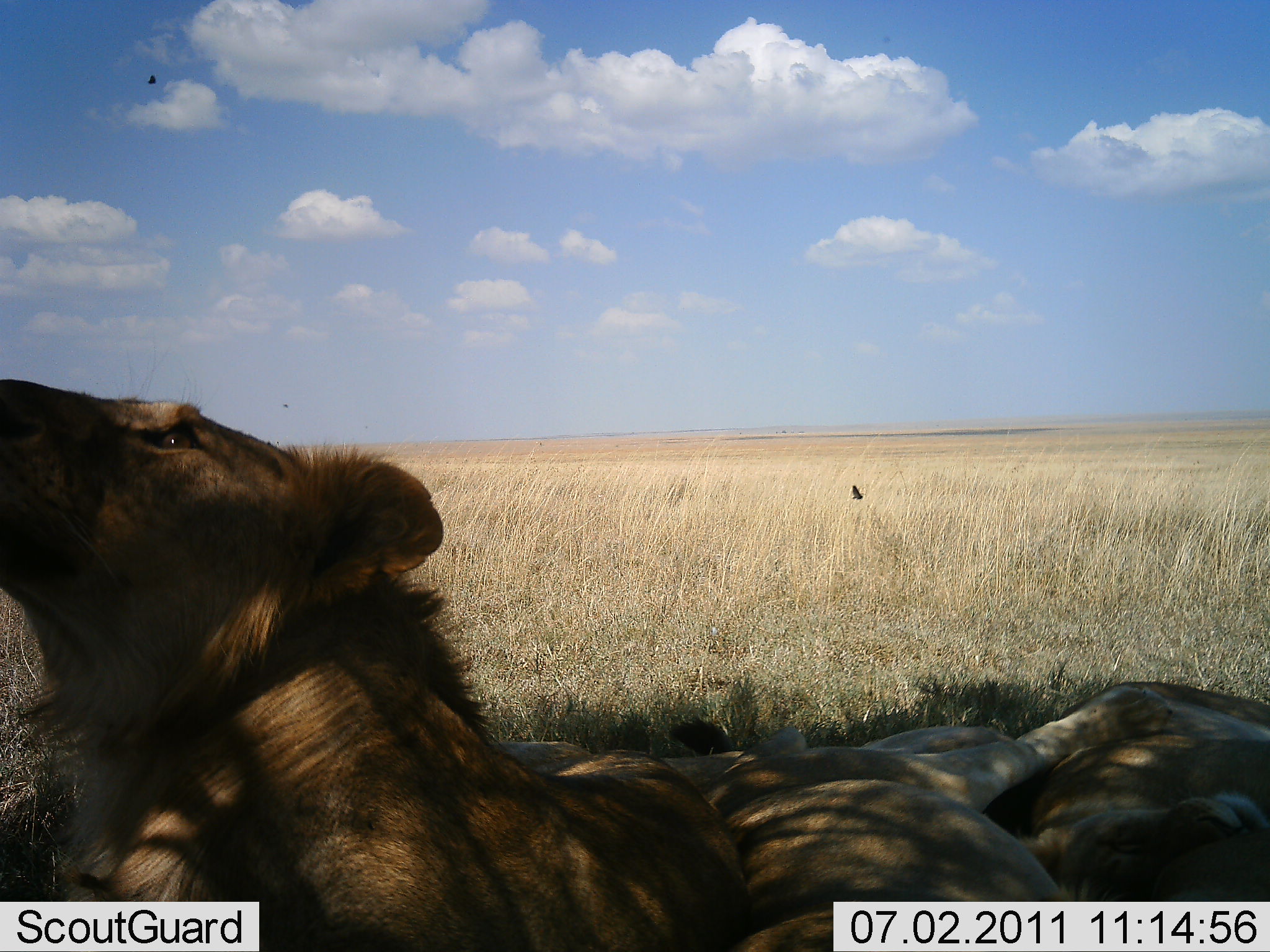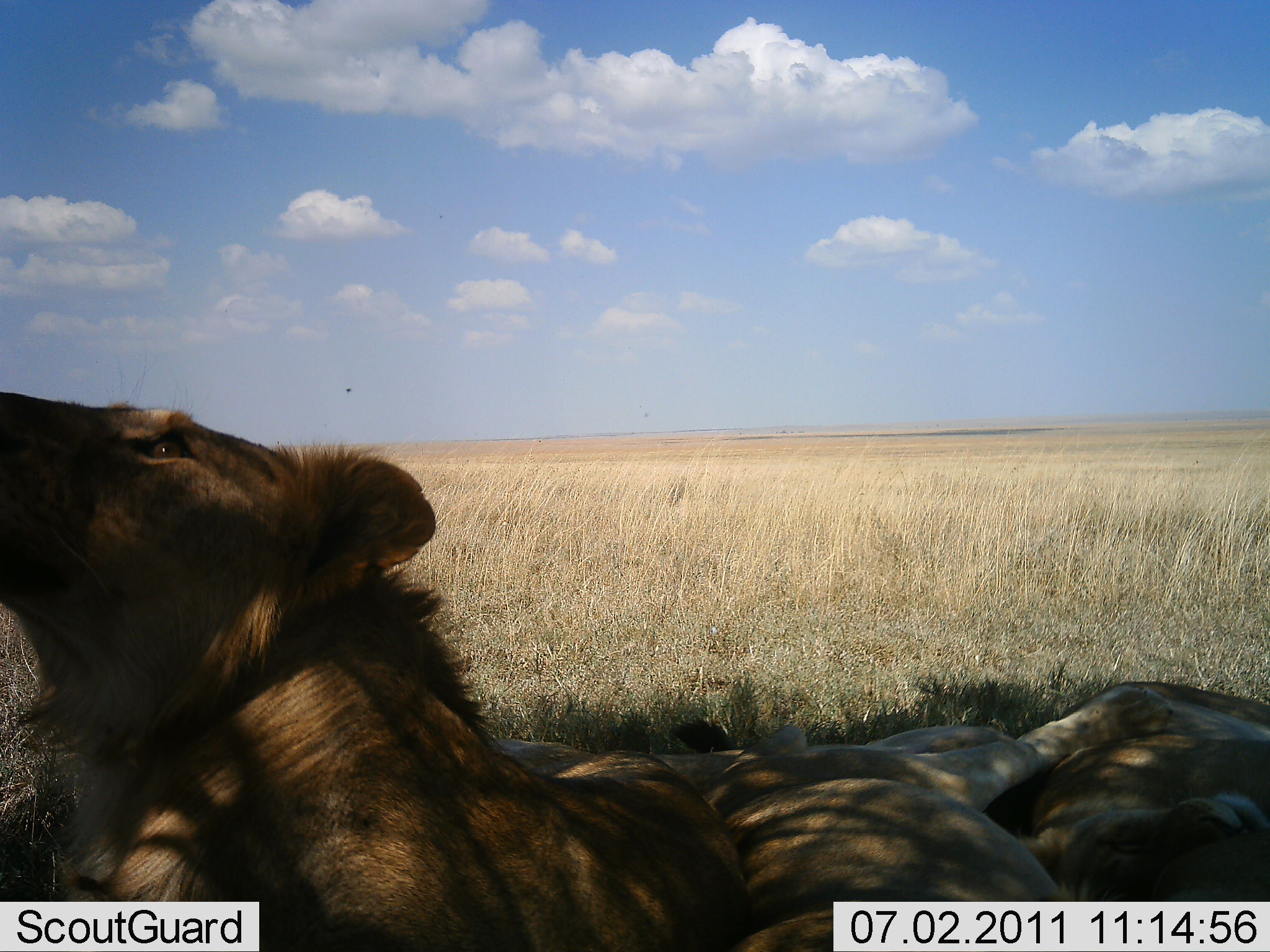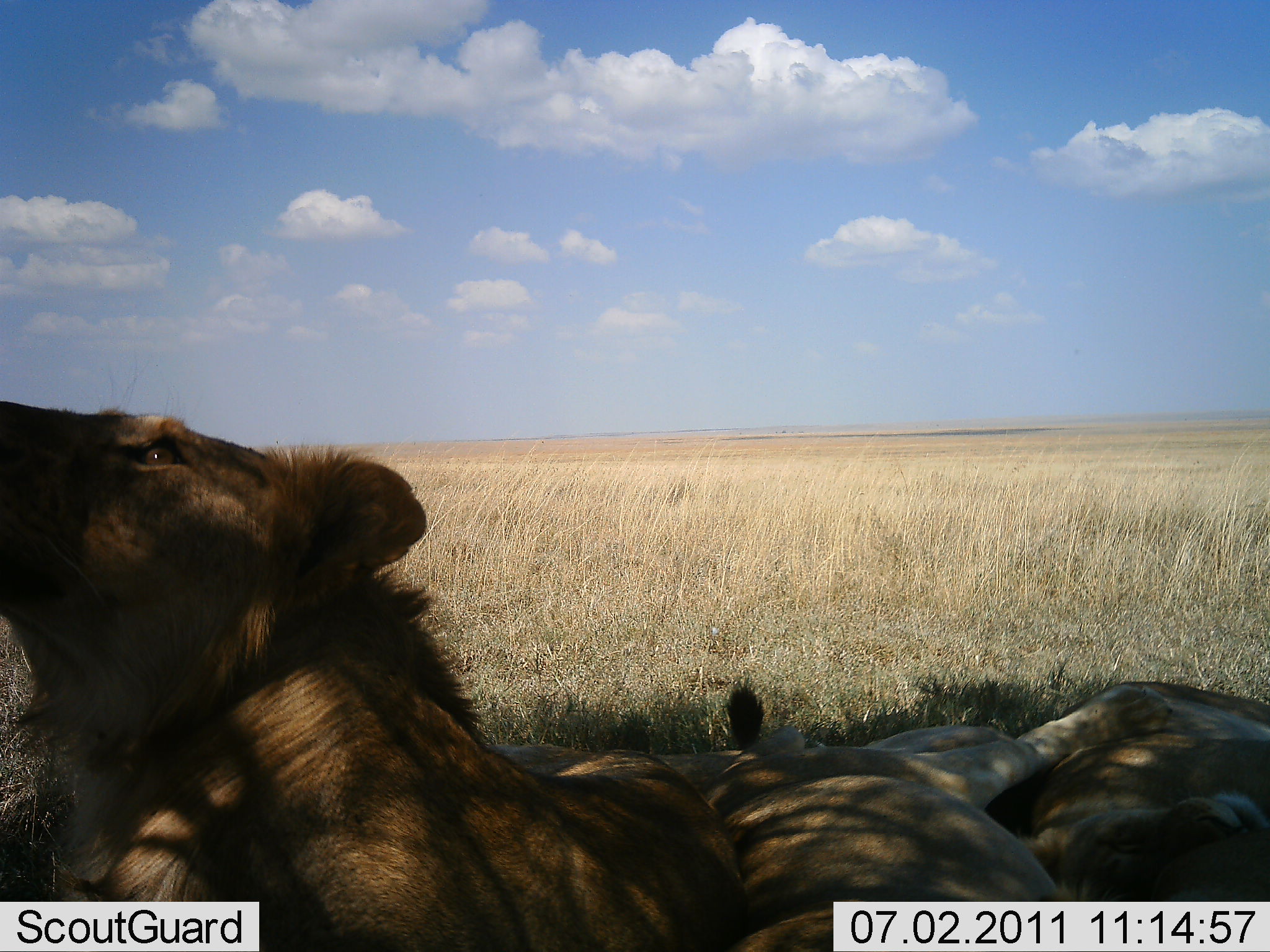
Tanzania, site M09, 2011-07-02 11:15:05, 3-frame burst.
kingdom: Animalia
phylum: Chordata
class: Mammalia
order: Carnivora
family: Felidae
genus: Panthera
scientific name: Panthera leo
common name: lion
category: lionfemale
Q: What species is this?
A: Lionfemale (lion) (Panthera leo).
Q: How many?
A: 3.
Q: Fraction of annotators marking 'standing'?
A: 0%.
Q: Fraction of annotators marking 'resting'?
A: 100%.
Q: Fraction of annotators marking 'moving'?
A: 0%.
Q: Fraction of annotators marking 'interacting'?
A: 0%.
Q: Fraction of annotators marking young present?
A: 0%.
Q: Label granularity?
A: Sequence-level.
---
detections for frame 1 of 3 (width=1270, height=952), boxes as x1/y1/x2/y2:
animal: 0/374/663/770; 663/682/1172/769; 1056/686/1268/766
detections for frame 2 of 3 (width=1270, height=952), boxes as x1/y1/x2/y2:
animal: 0/389/740/951; 718/677/1256/921; 1030/682/1270/891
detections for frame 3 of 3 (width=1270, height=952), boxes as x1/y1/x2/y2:
animal: 0/399/735/952; 484/682/1270/859; 711/777/1085/952; 1032/677/1270/828